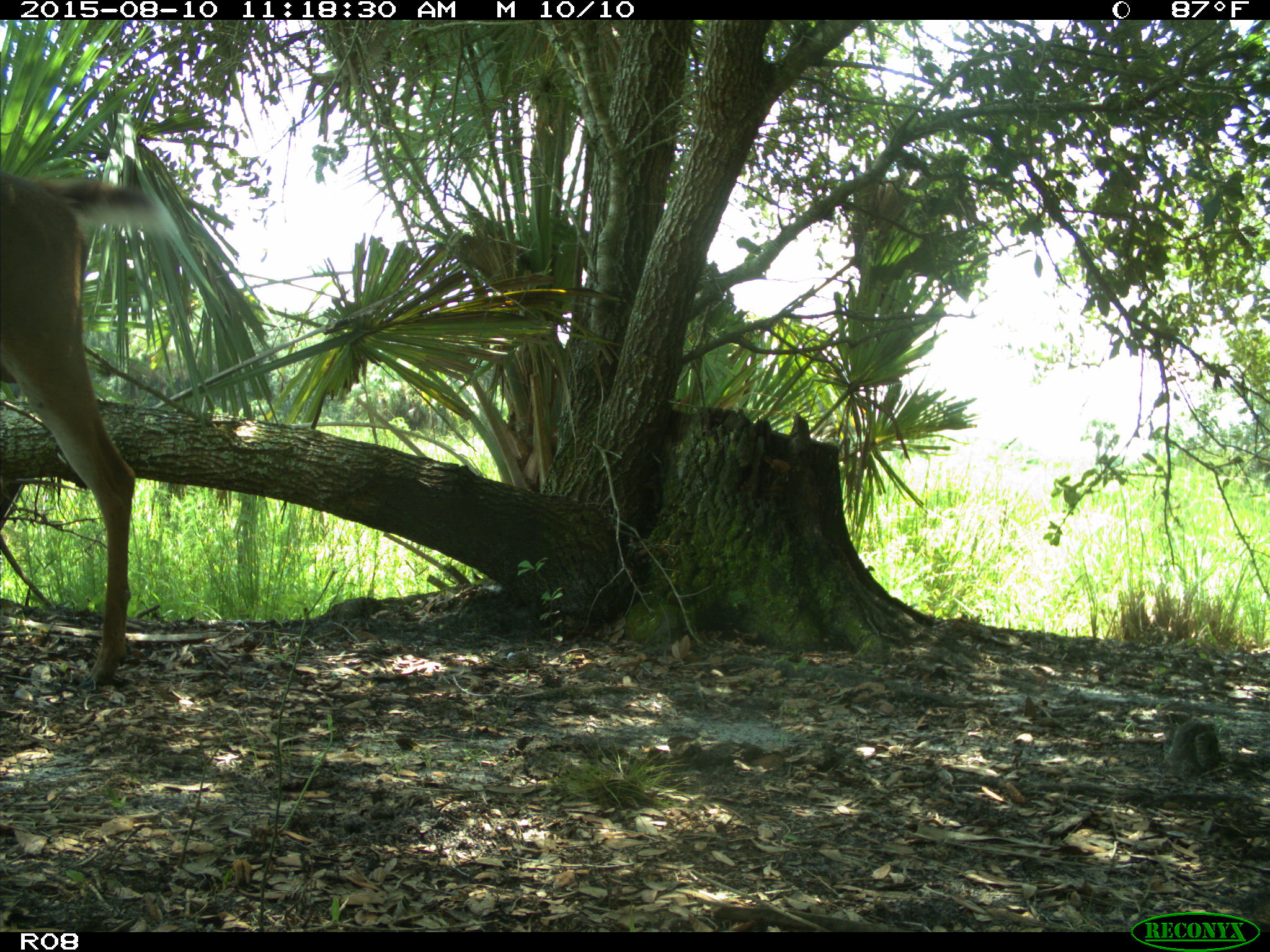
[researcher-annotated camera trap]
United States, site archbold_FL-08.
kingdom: Animalia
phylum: Chordata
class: Mammalia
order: Artiodactyla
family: Cervidae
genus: Odocoileus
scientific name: Odocoileus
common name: deer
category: unidentified deer